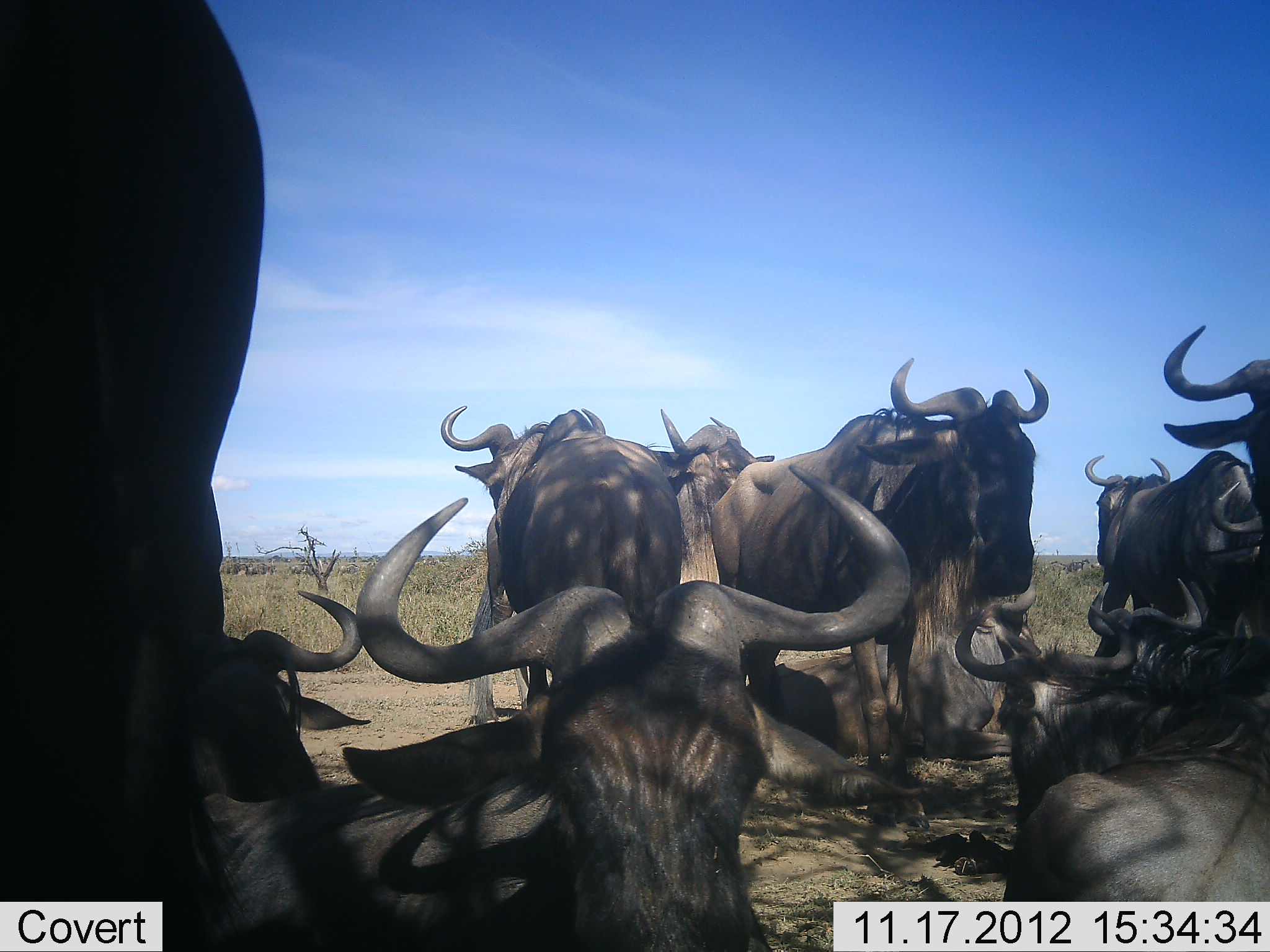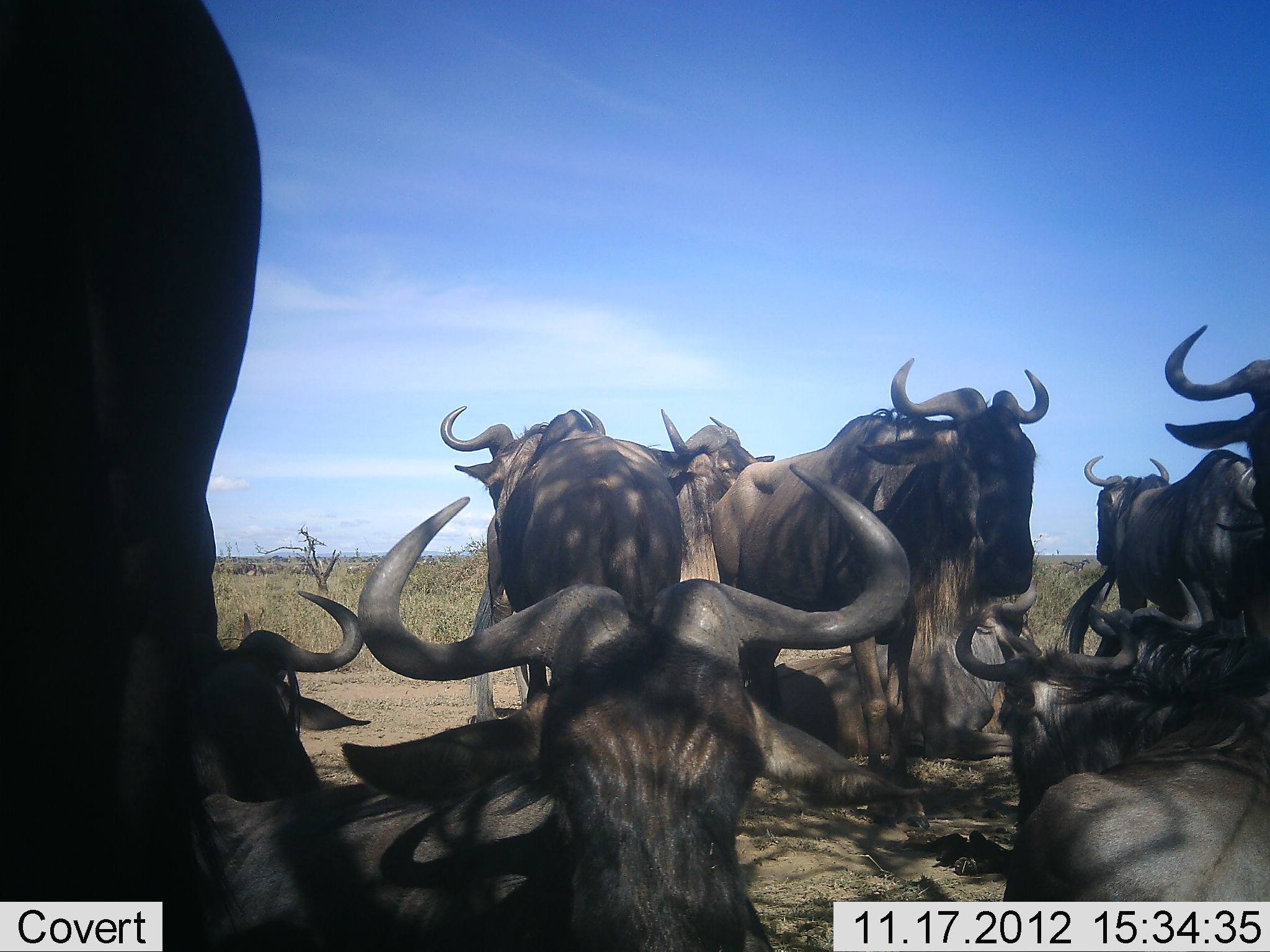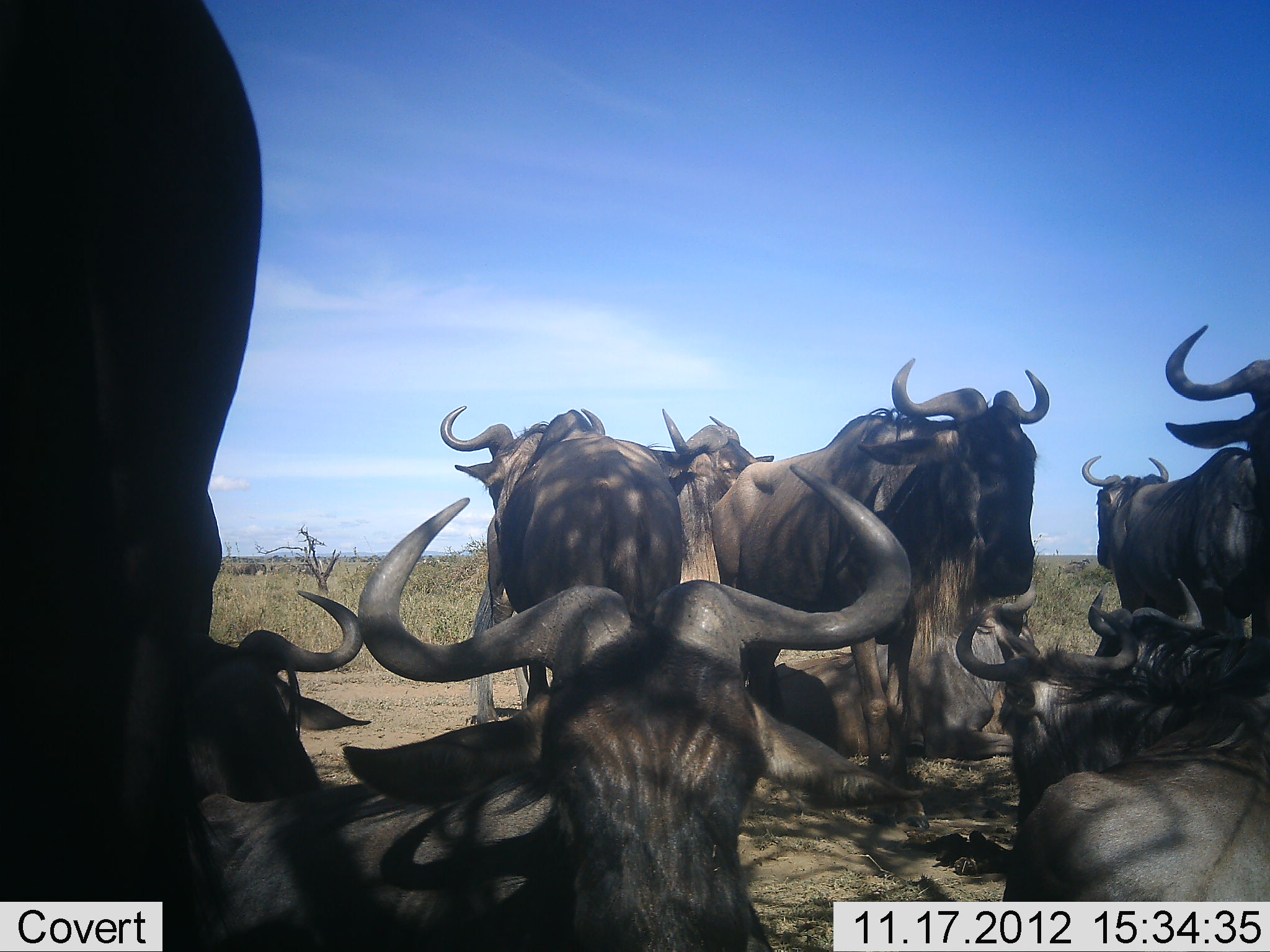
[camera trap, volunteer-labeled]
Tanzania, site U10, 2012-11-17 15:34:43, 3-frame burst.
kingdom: Animalia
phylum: Chordata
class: Mammalia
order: Artiodactyla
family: Bovidae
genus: Connochaetes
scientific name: Connochaetes taurinus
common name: blue wildebeest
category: wildebeest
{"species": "wildebeest (blue wildebeest) (Connochaetes taurinus)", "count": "11-50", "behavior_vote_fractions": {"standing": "70%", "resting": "100%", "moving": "10%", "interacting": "0%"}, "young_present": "0%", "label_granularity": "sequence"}